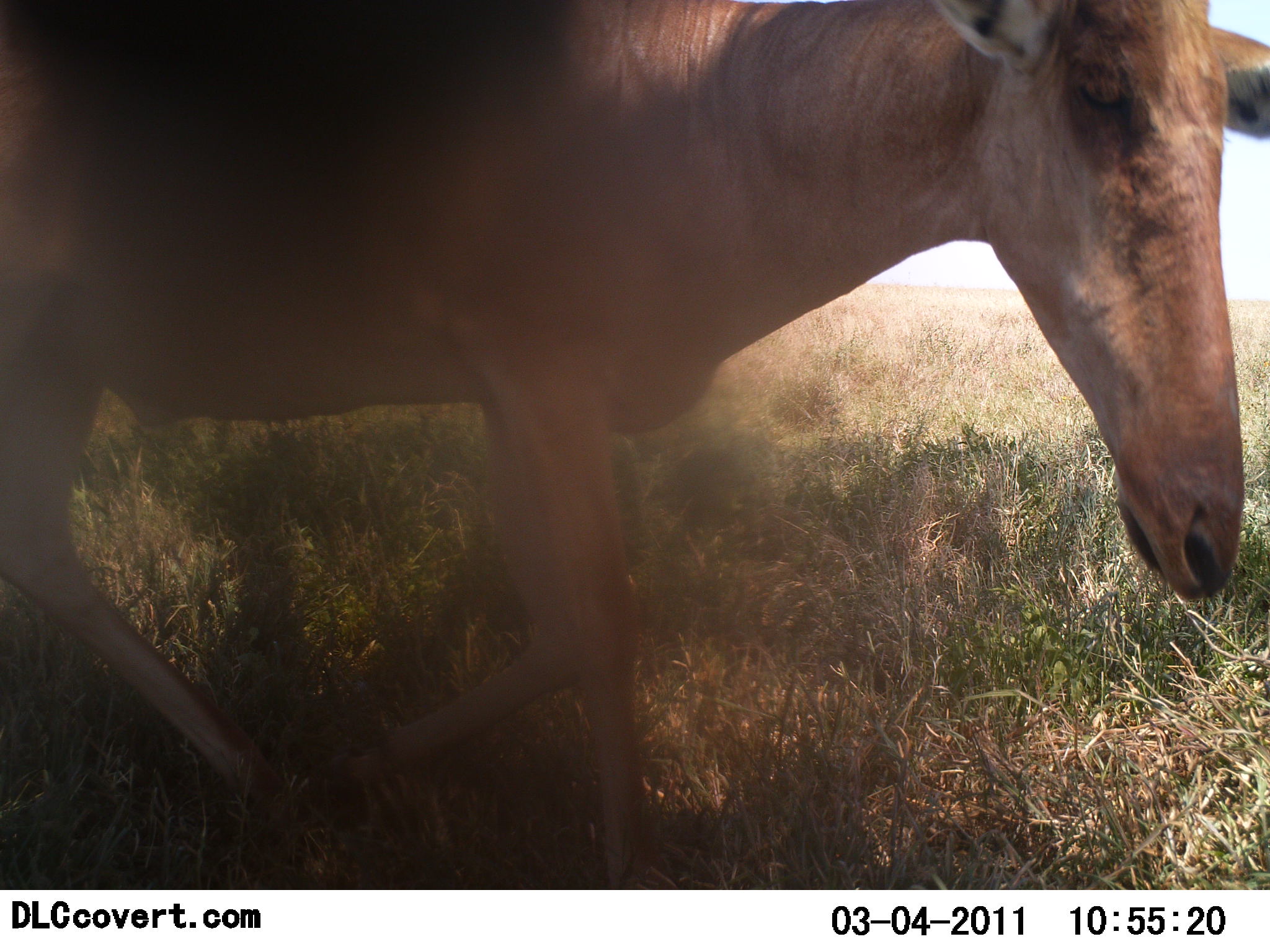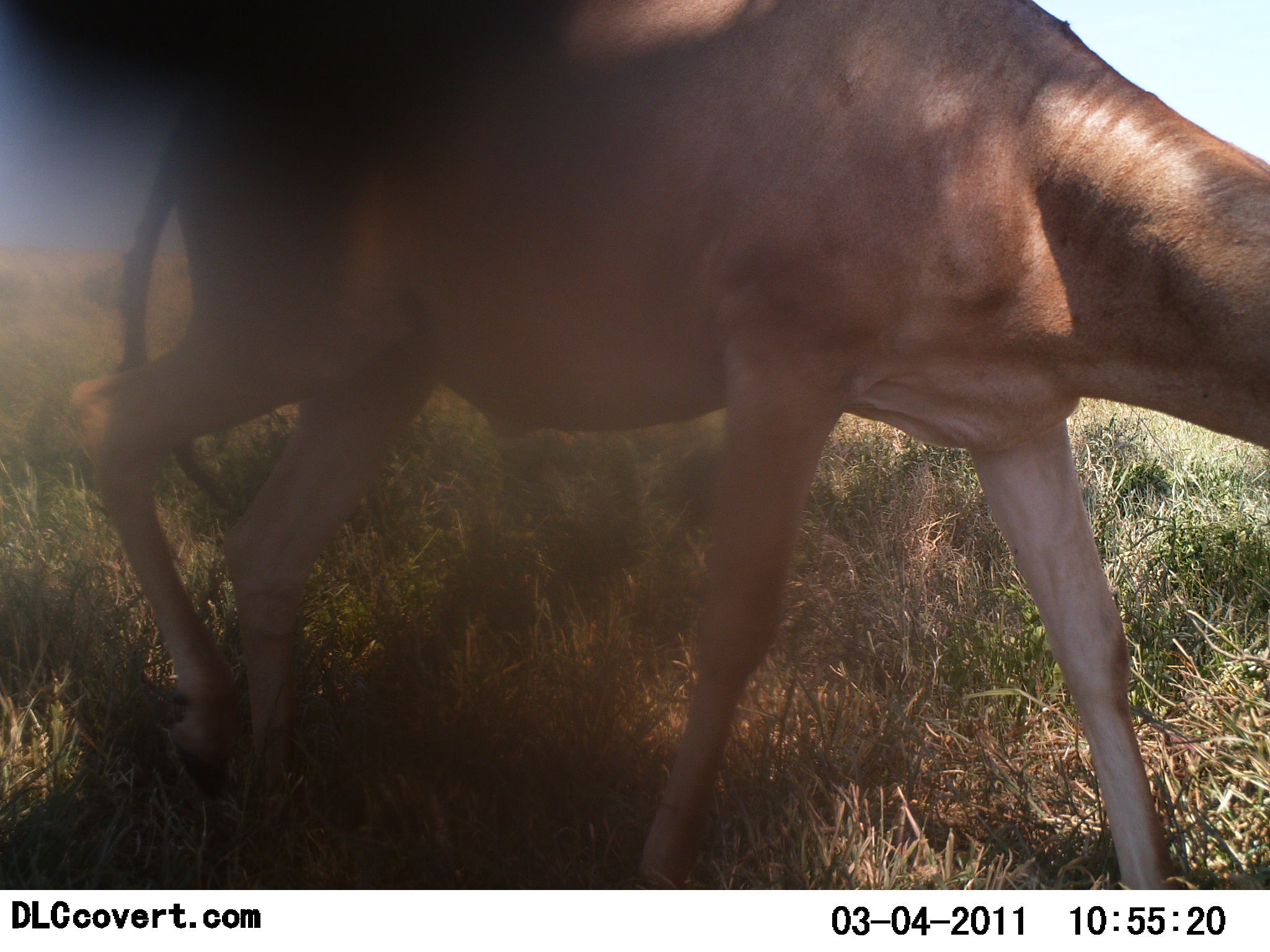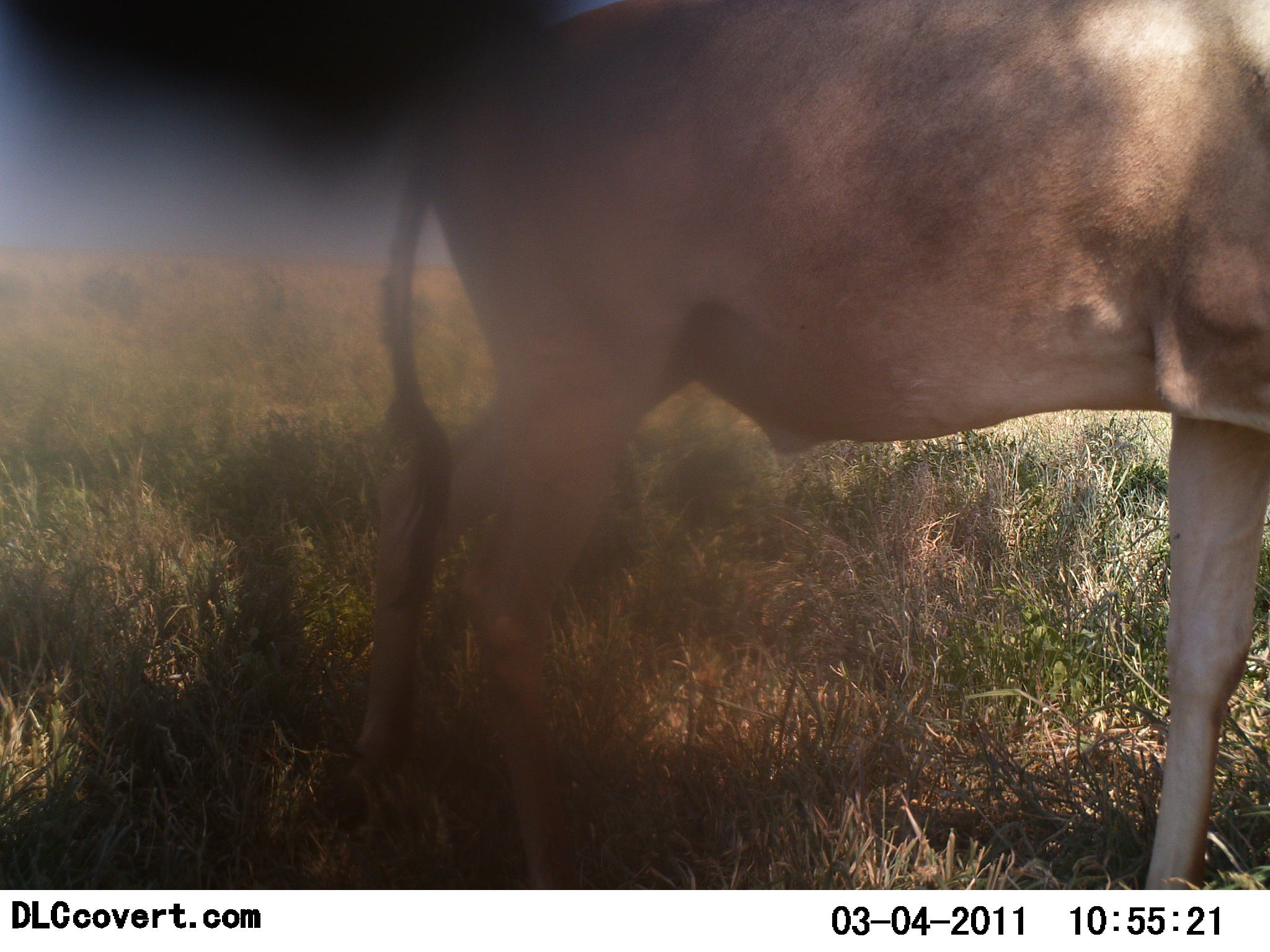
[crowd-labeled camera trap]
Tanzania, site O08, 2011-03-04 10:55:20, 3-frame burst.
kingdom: Animalia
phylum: Chordata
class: Mammalia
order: Artiodactyla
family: Bovidae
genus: Alcelaphus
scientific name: Alcelaphus buselaphus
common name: hartebeest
Hartebeest (Alcelaphus buselaphus), count 1. Behavior (volunteer vote fractions): standing 0%, resting 0%, moving 100%, interacting 0%. Young present (vote fraction): 0%. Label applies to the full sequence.